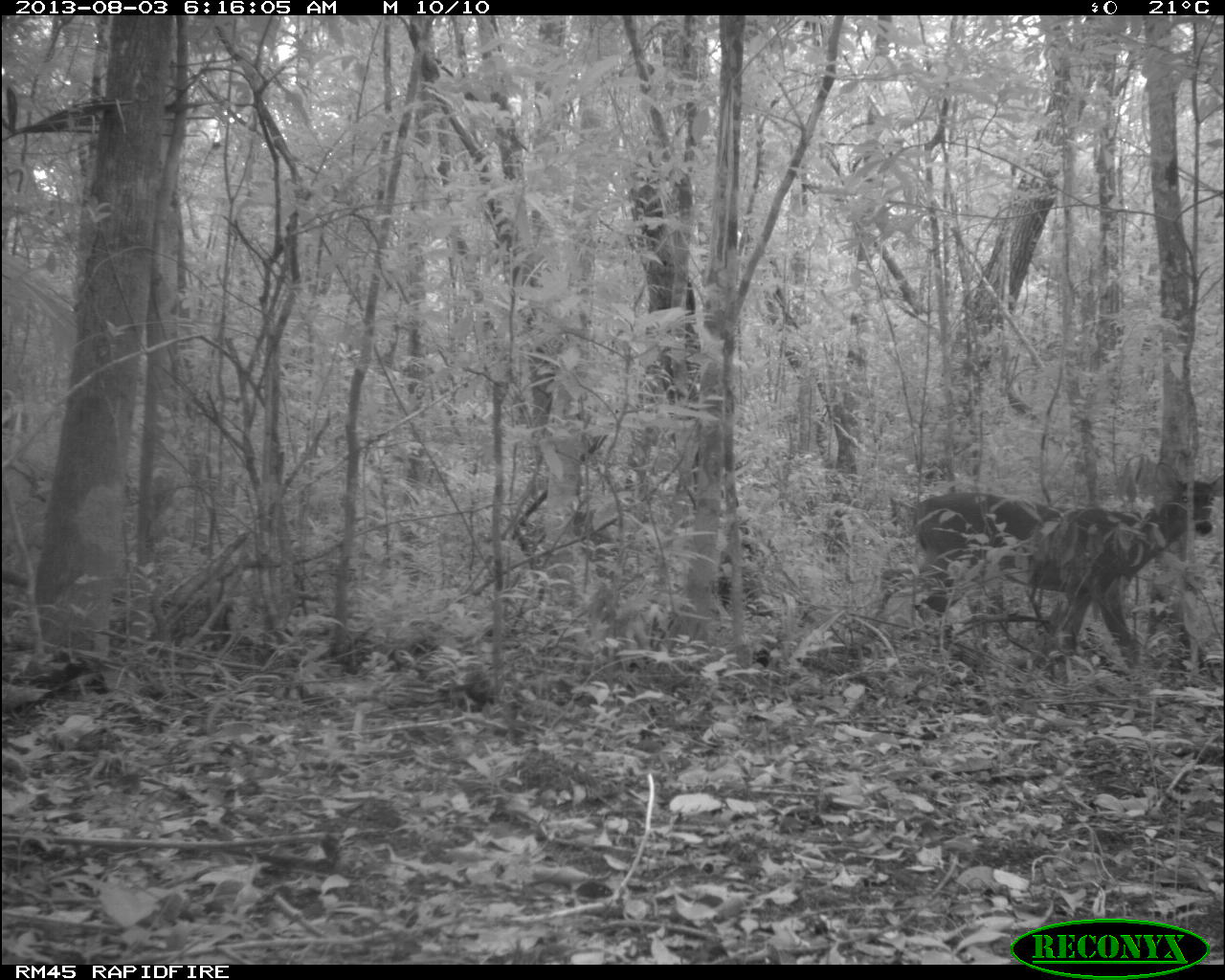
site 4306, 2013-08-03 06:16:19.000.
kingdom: Animalia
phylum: Chordata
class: Mammalia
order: Artiodactyla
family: Cervidae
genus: Odocoileus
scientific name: Odocoileus virginianus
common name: white-tailed deer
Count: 1.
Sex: male.